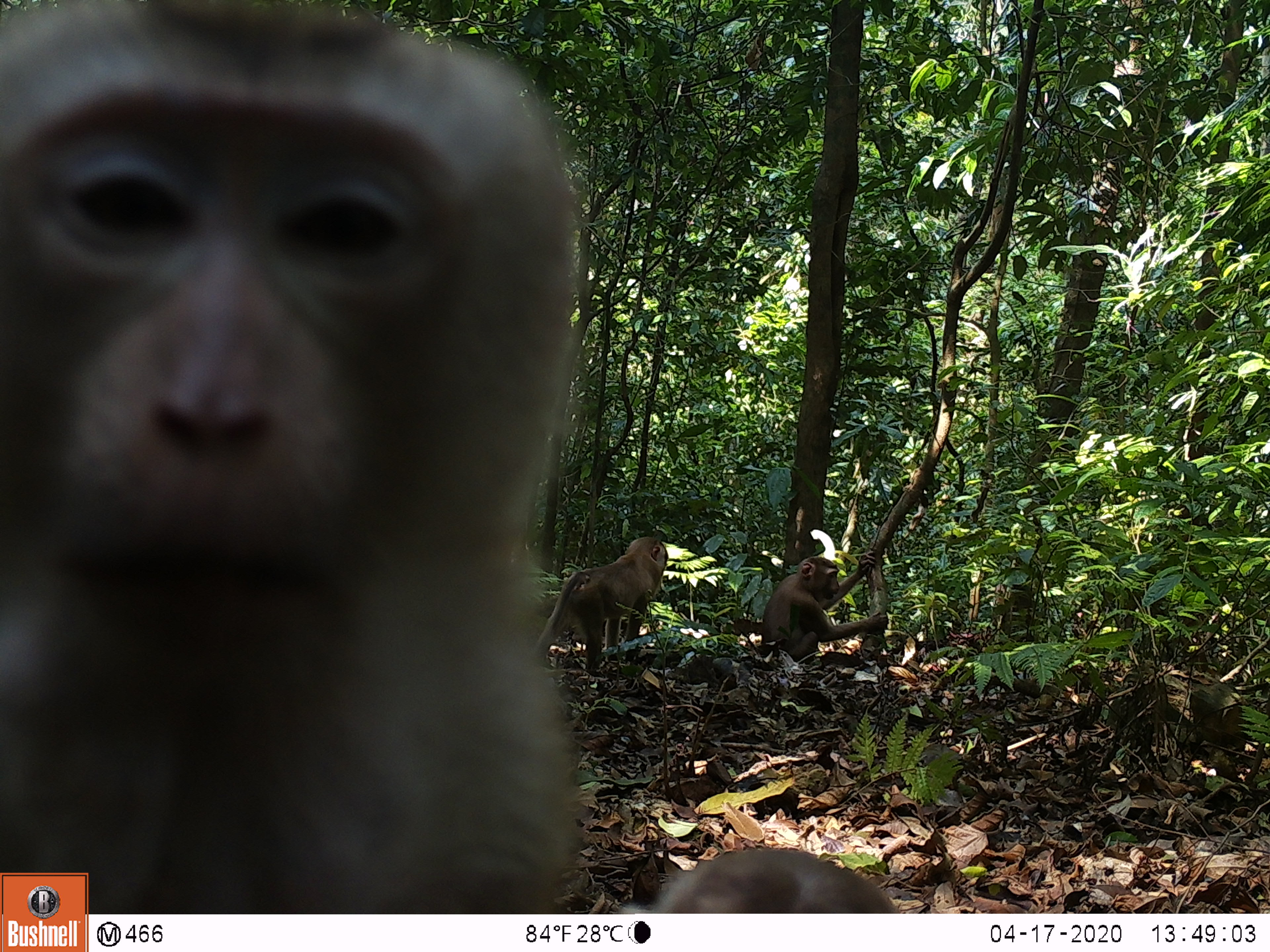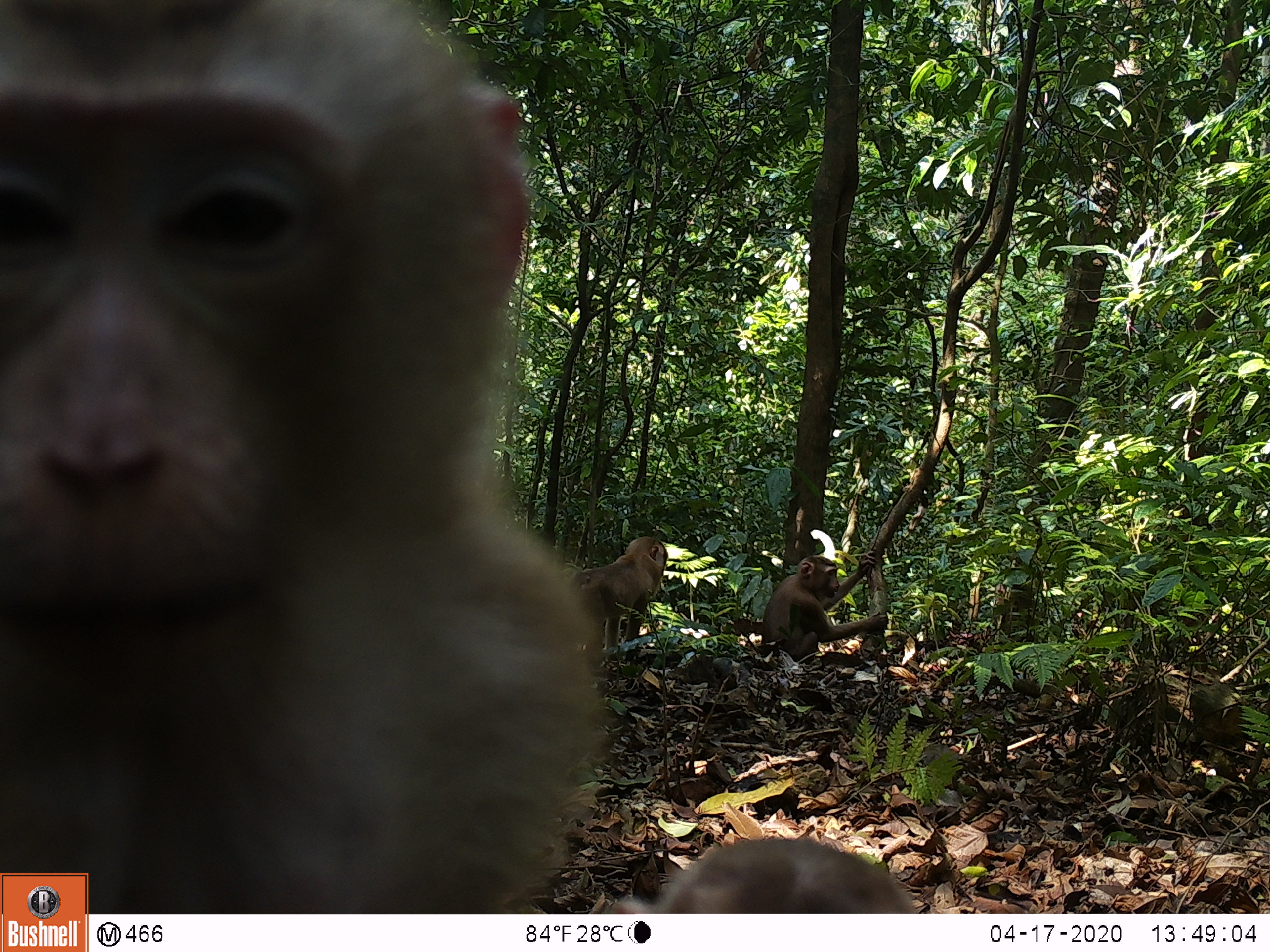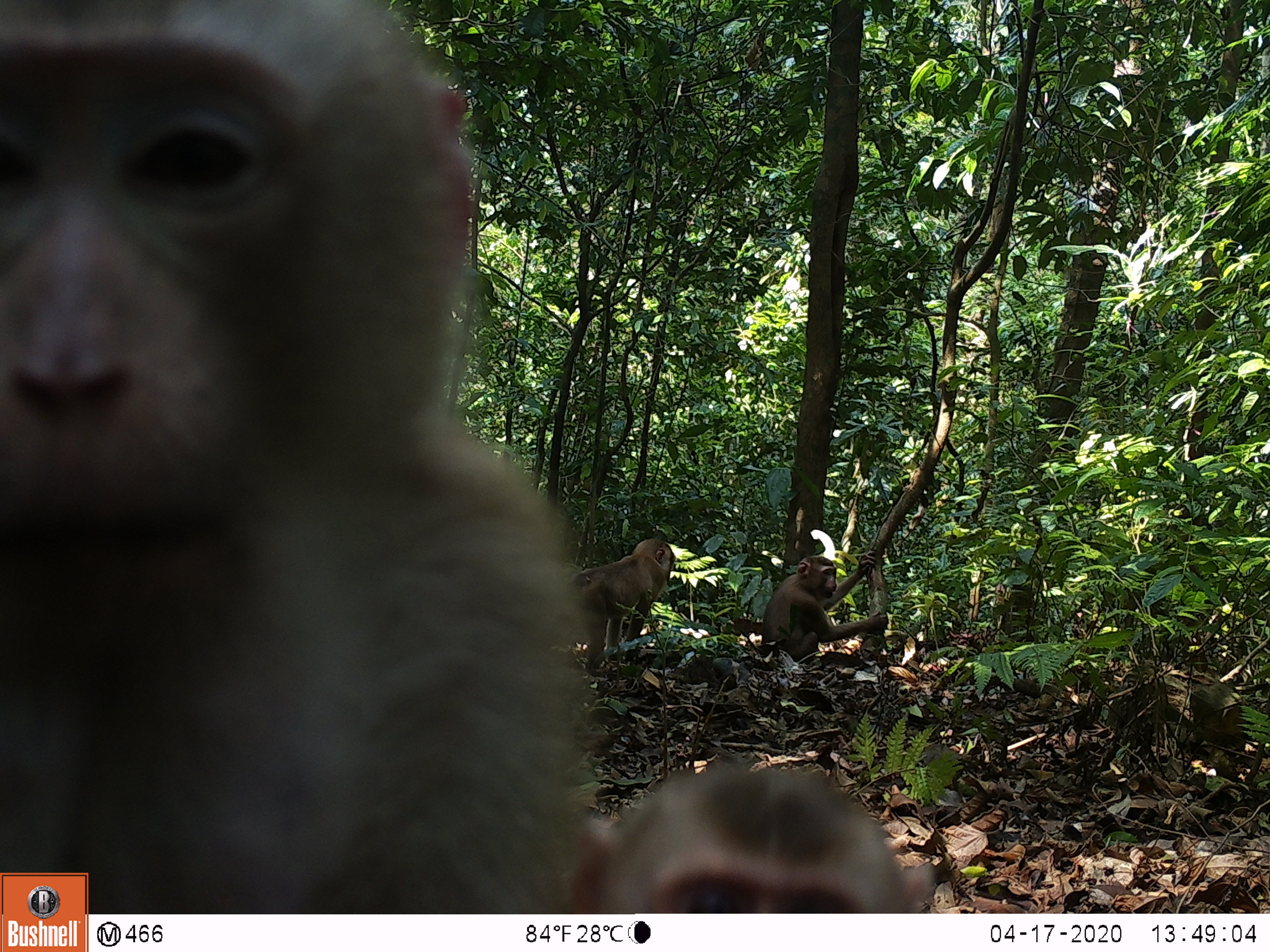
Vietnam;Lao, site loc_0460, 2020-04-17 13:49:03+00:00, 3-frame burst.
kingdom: Animalia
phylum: Chordata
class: Mammalia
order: Primates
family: Cercopithecidae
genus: Macaca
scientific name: Macaca nemestrina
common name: pig-tailed macaque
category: pig tailed macaque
Pig tailed macaque (pig-tailed macaque) (Macaca nemestrina). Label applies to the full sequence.